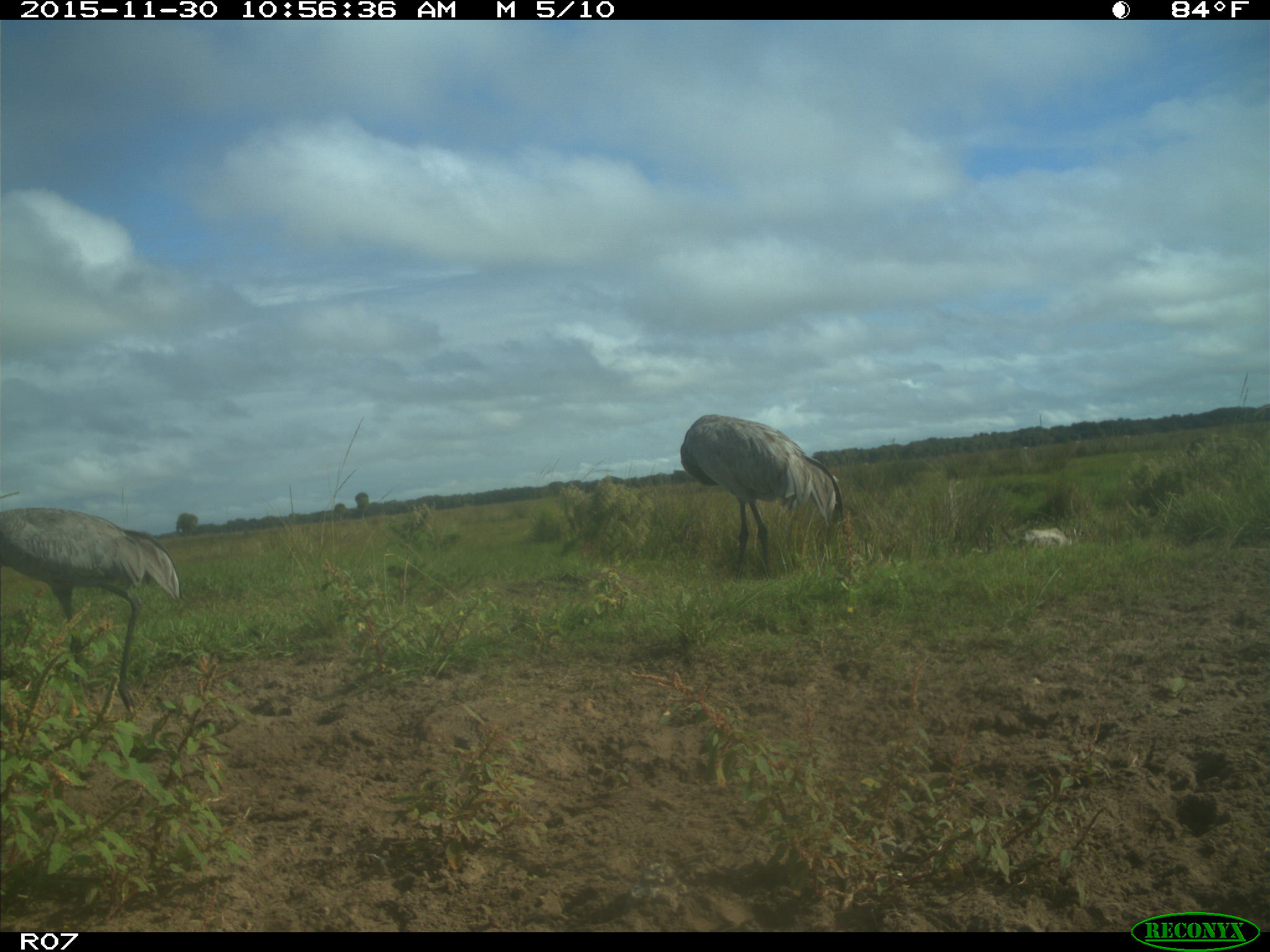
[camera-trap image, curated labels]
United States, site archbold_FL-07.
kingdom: Animalia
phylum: Chordata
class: Aves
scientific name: Aves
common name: birds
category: unidentified bird